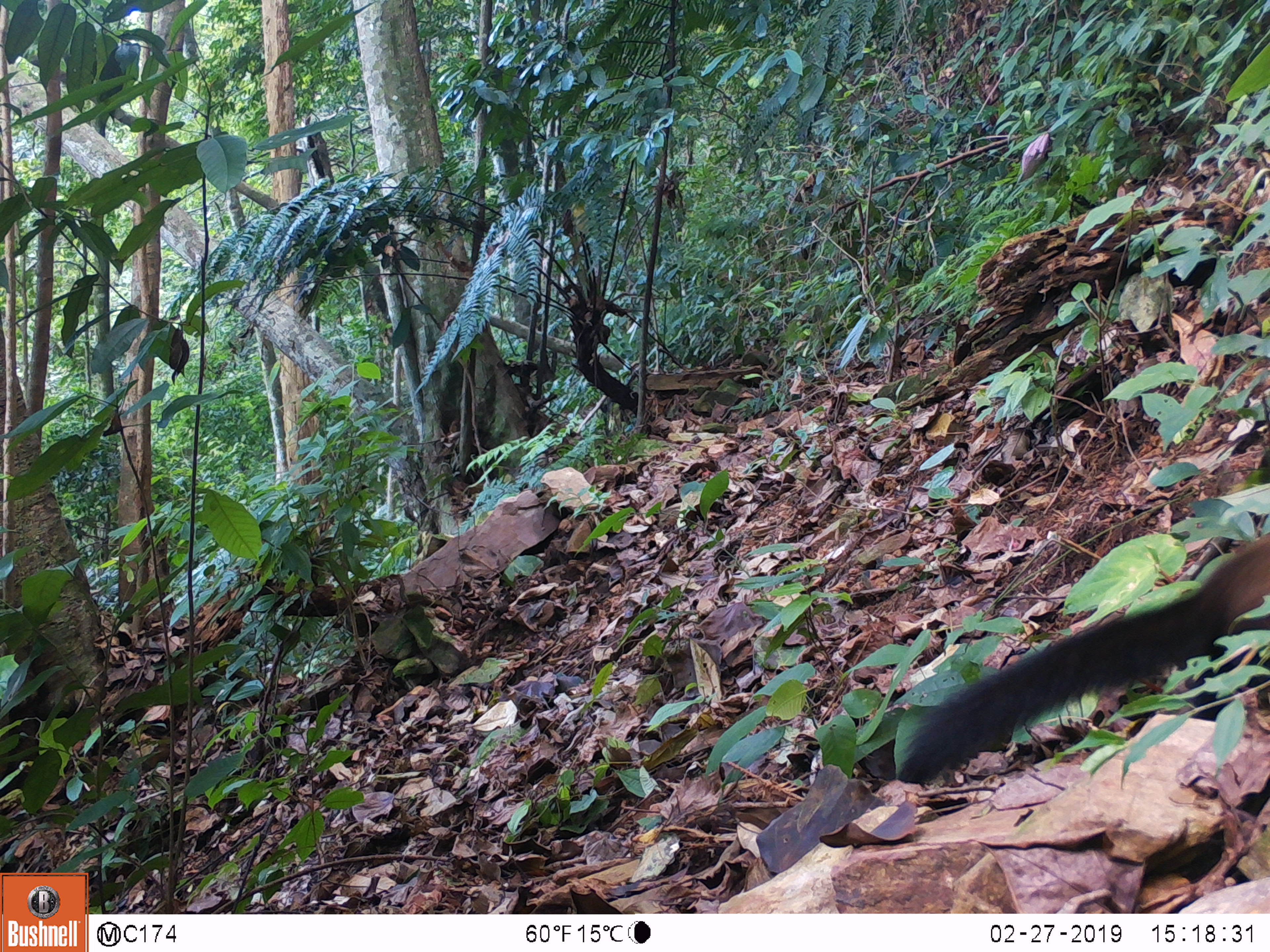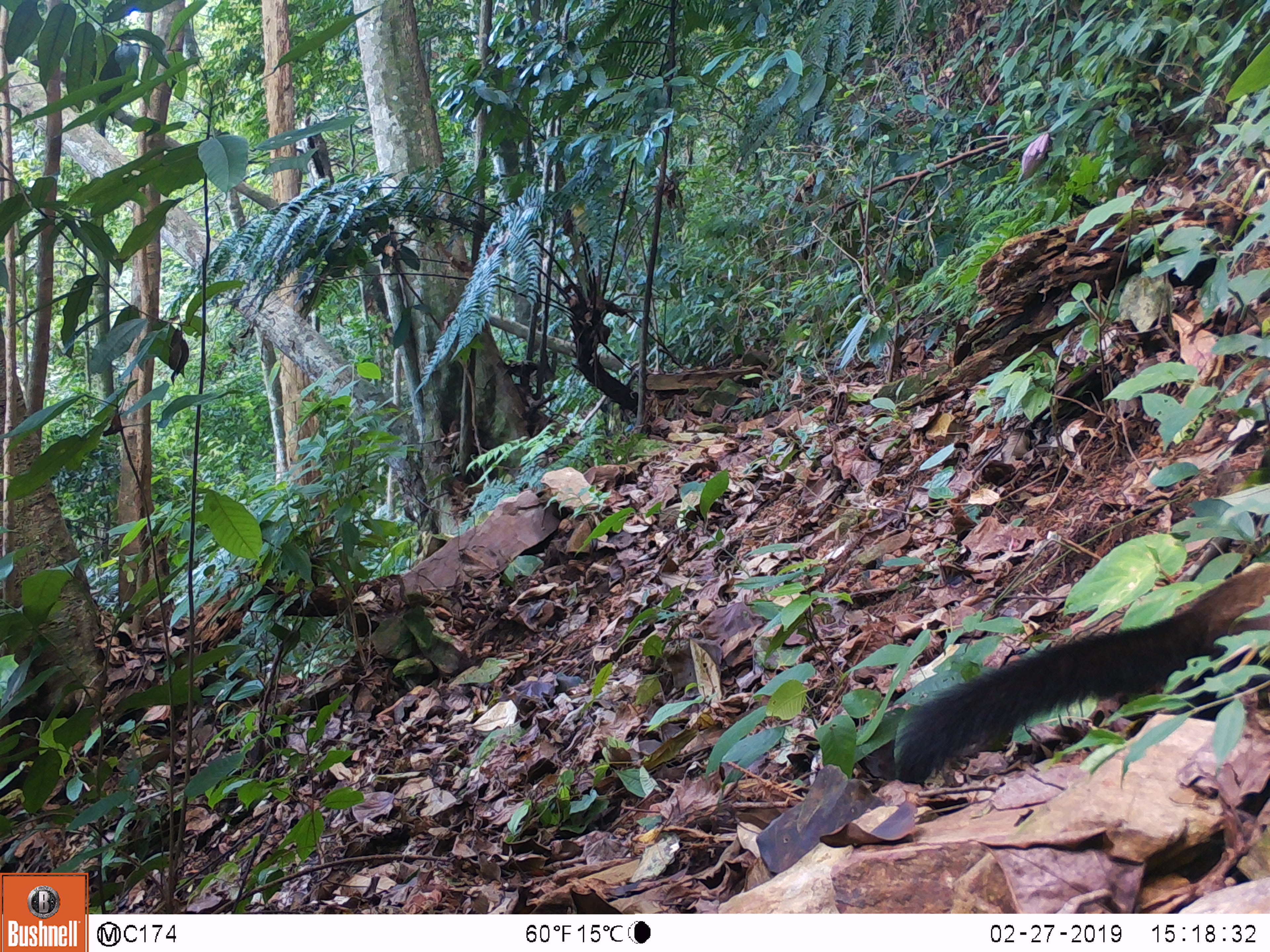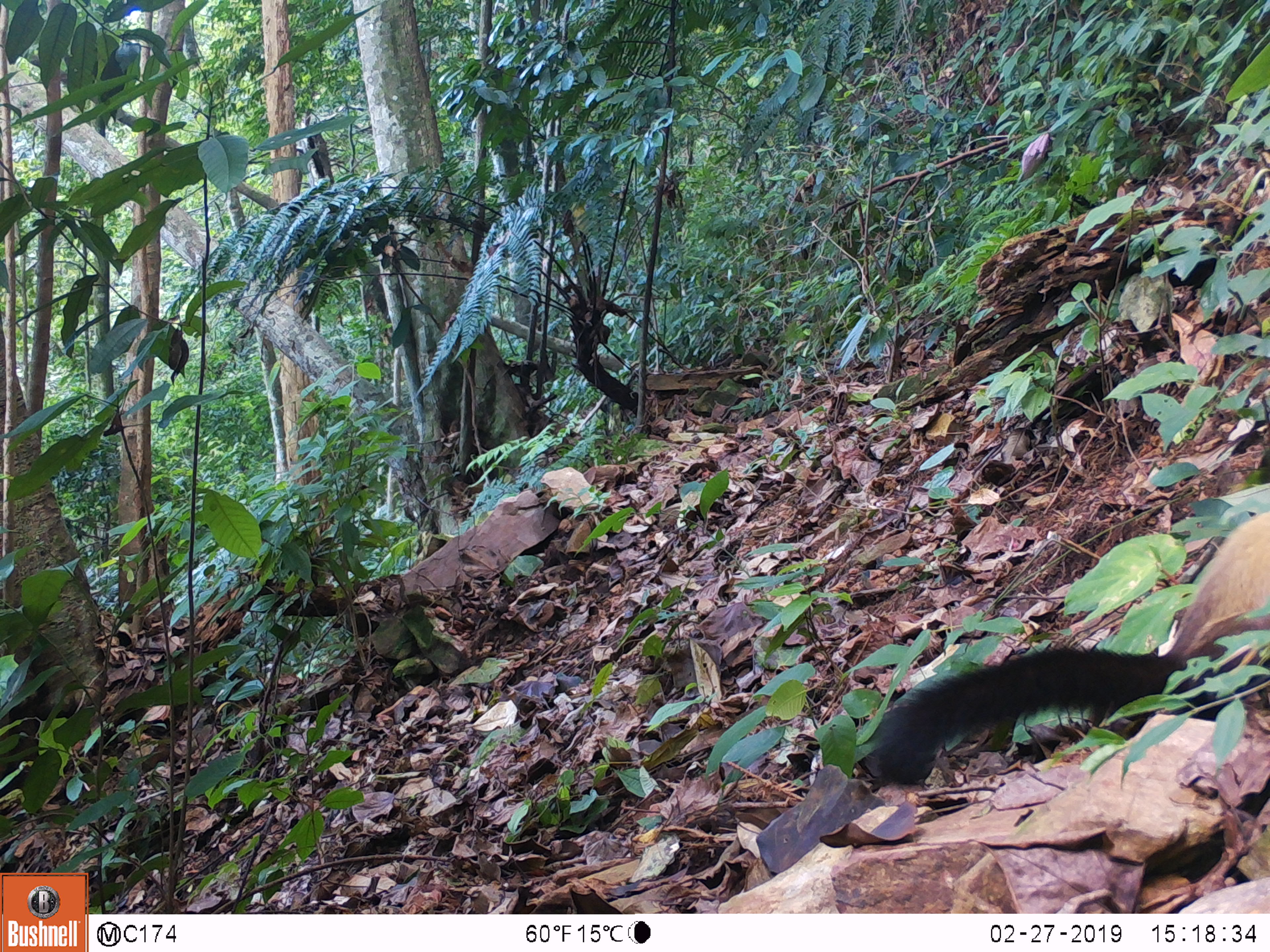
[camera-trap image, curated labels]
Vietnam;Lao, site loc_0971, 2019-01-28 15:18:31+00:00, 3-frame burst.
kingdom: Animalia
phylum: Chordata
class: Mammalia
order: Carnivora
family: Mustelidae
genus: Martes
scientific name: Martes flavigula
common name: yellow-throated marten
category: yellow throated marten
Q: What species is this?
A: Yellow throated marten (yellow-throated marten) (Martes flavigula).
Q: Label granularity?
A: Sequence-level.